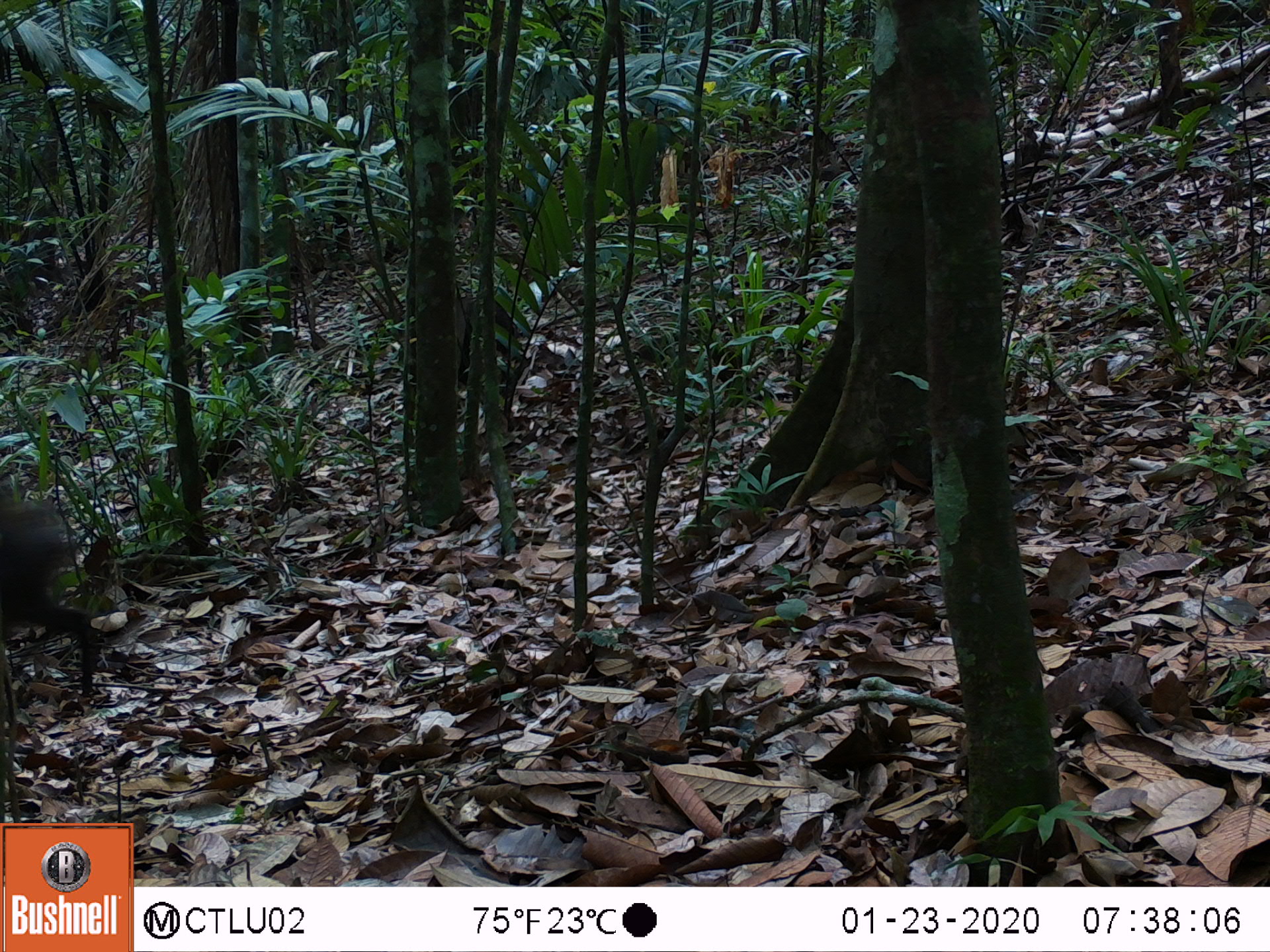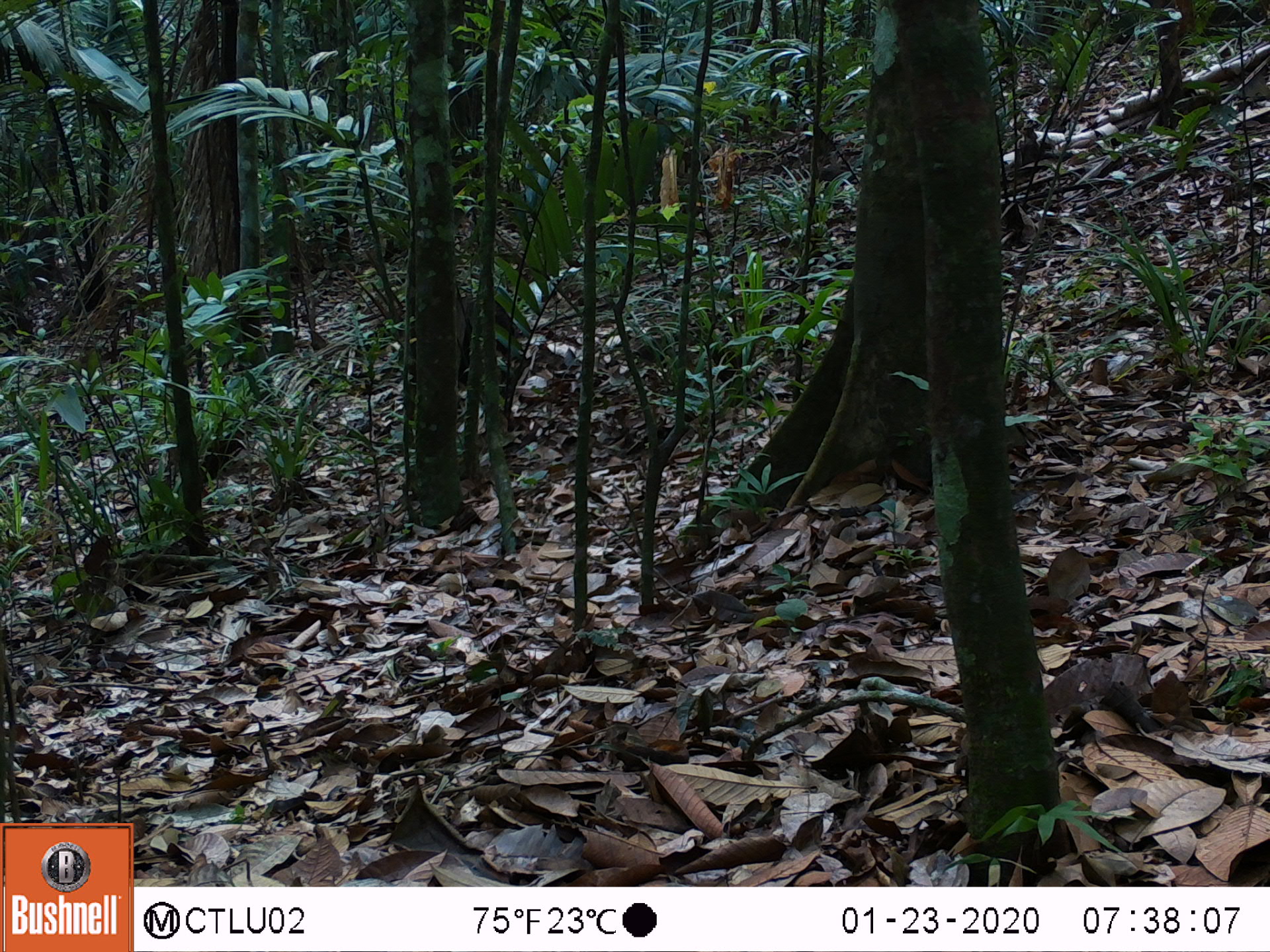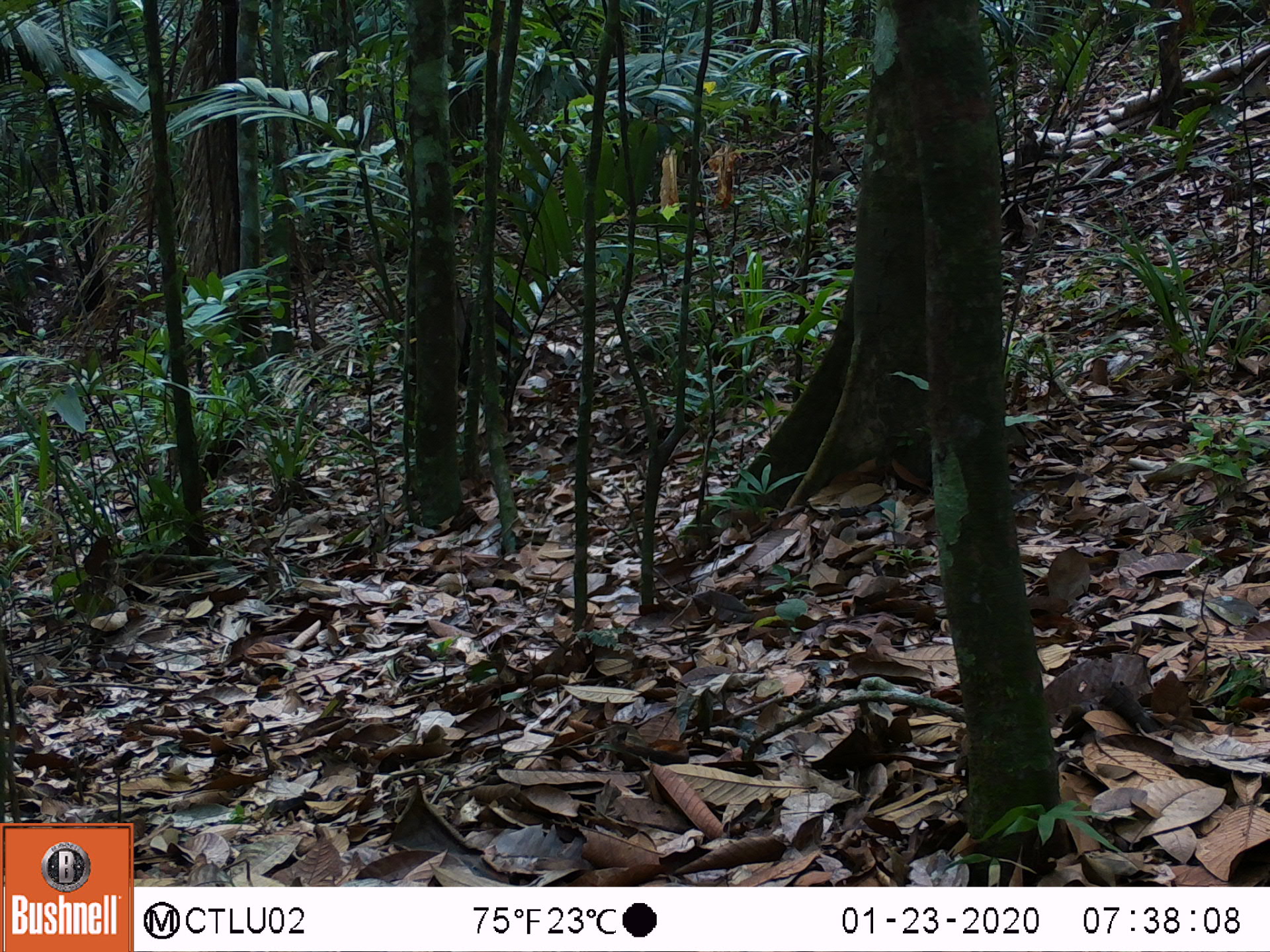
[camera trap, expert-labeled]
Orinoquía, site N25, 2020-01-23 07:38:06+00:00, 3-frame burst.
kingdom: Animalia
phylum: Chordata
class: Mammalia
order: Artiodactyla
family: Tayassuidae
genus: Pecari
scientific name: Pecari tajacu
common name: collared peccary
Collared peccary (Pecari tajacu).